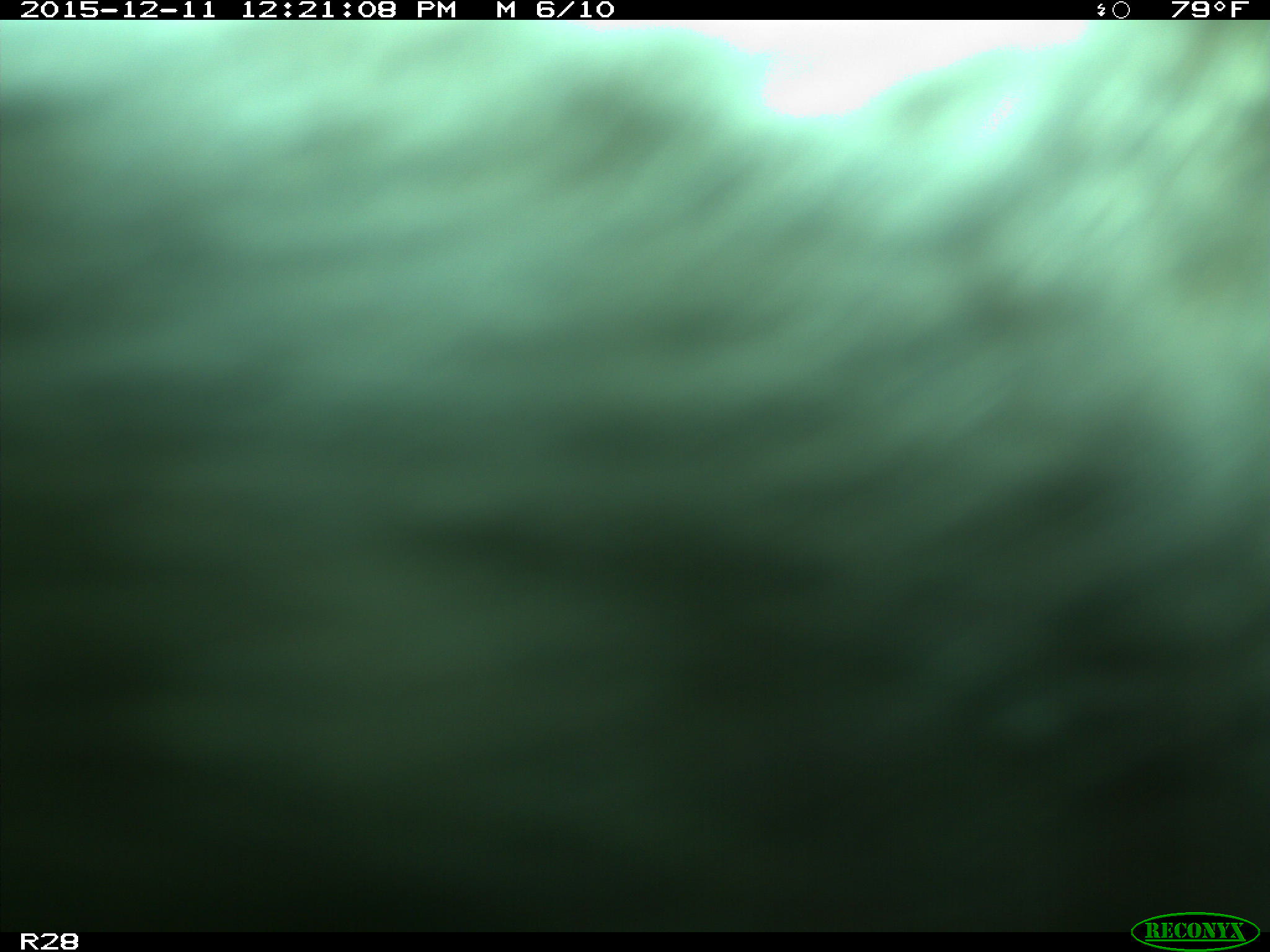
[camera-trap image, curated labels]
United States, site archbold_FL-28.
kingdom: Animalia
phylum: Chordata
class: Mammalia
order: Artiodactyla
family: Bovidae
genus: Bos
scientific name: Bos taurus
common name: domestic cow